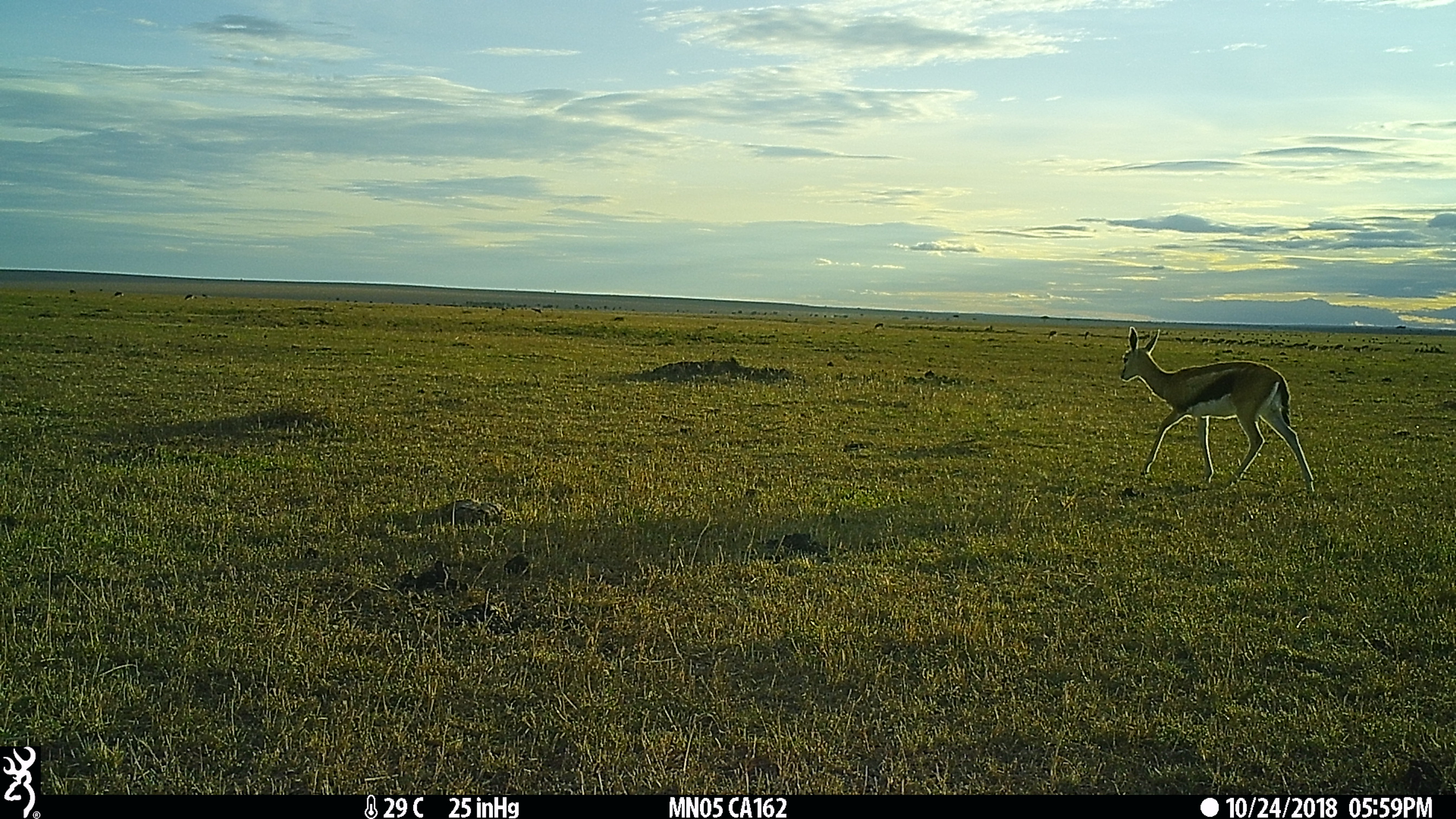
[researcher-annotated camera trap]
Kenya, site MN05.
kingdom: Animalia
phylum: Chordata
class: Mammalia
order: Artiodactyla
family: Bovidae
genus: Eudorcas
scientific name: Eudorcas thomsonii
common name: thomon's gazelle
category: gazelle thomsons